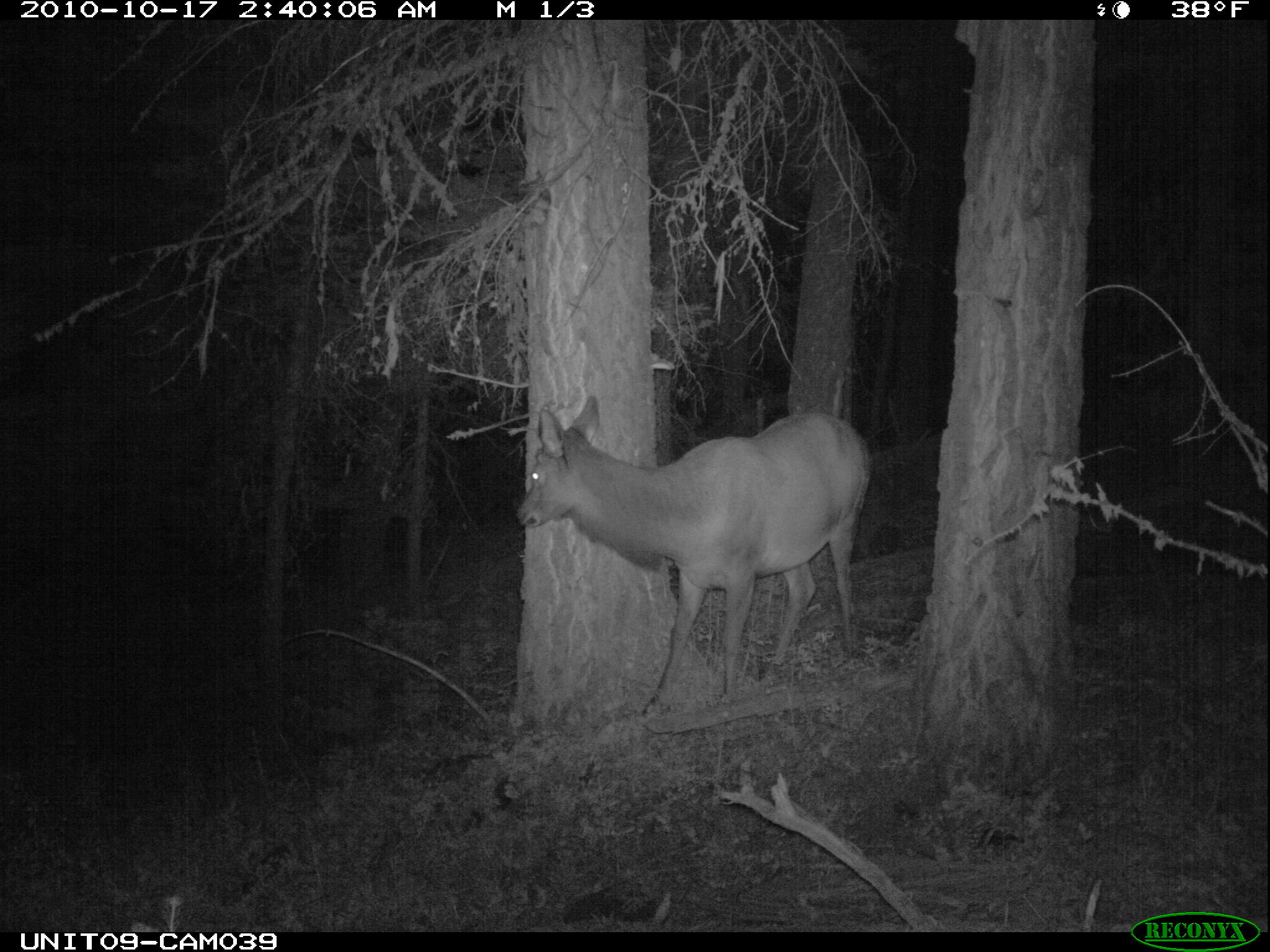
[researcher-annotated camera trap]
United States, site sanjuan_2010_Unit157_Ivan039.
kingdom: Animalia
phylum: Chordata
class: Mammalia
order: Artiodactyla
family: Cervidae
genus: Cervus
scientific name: Cervus elaphus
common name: red deer